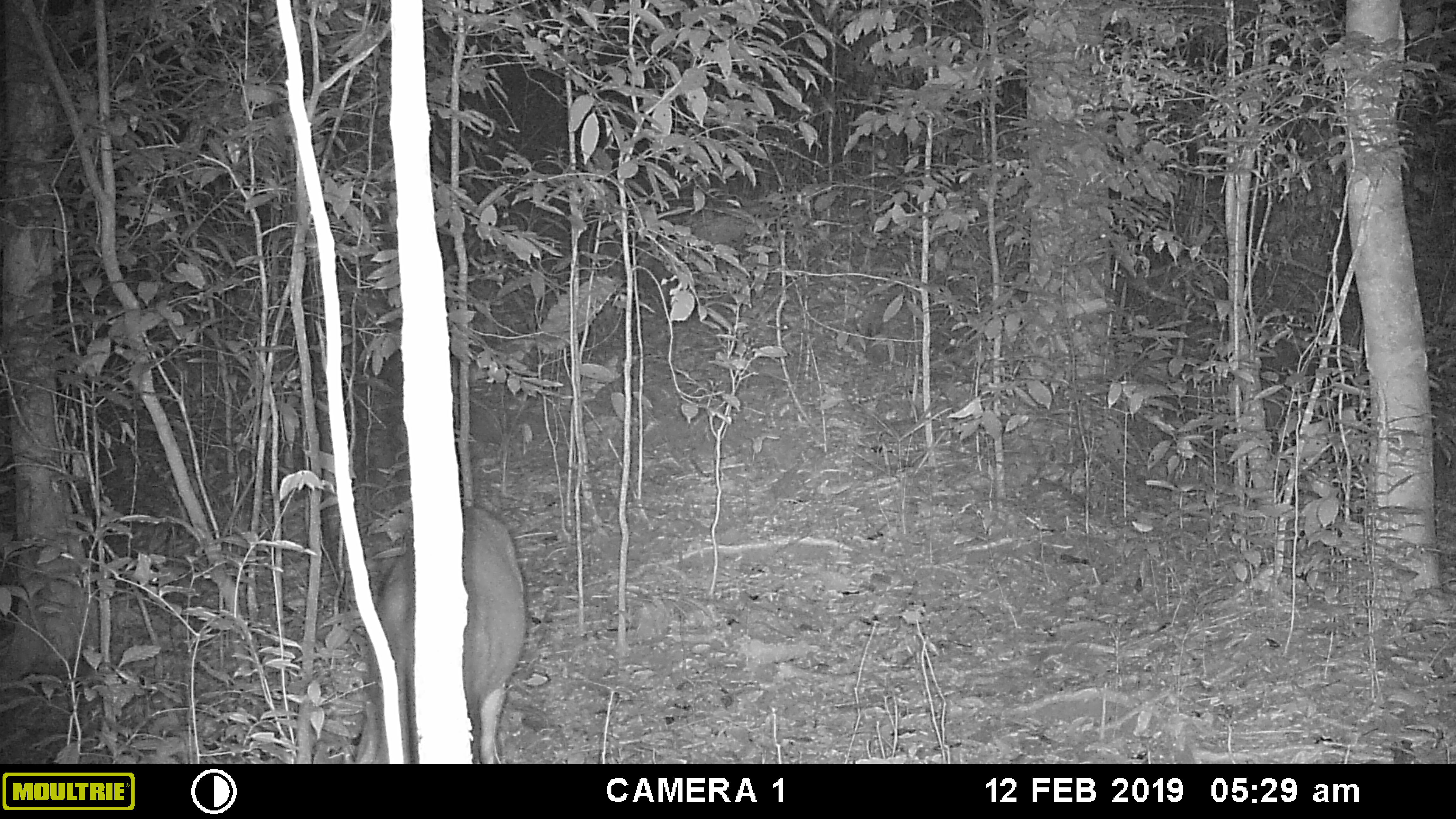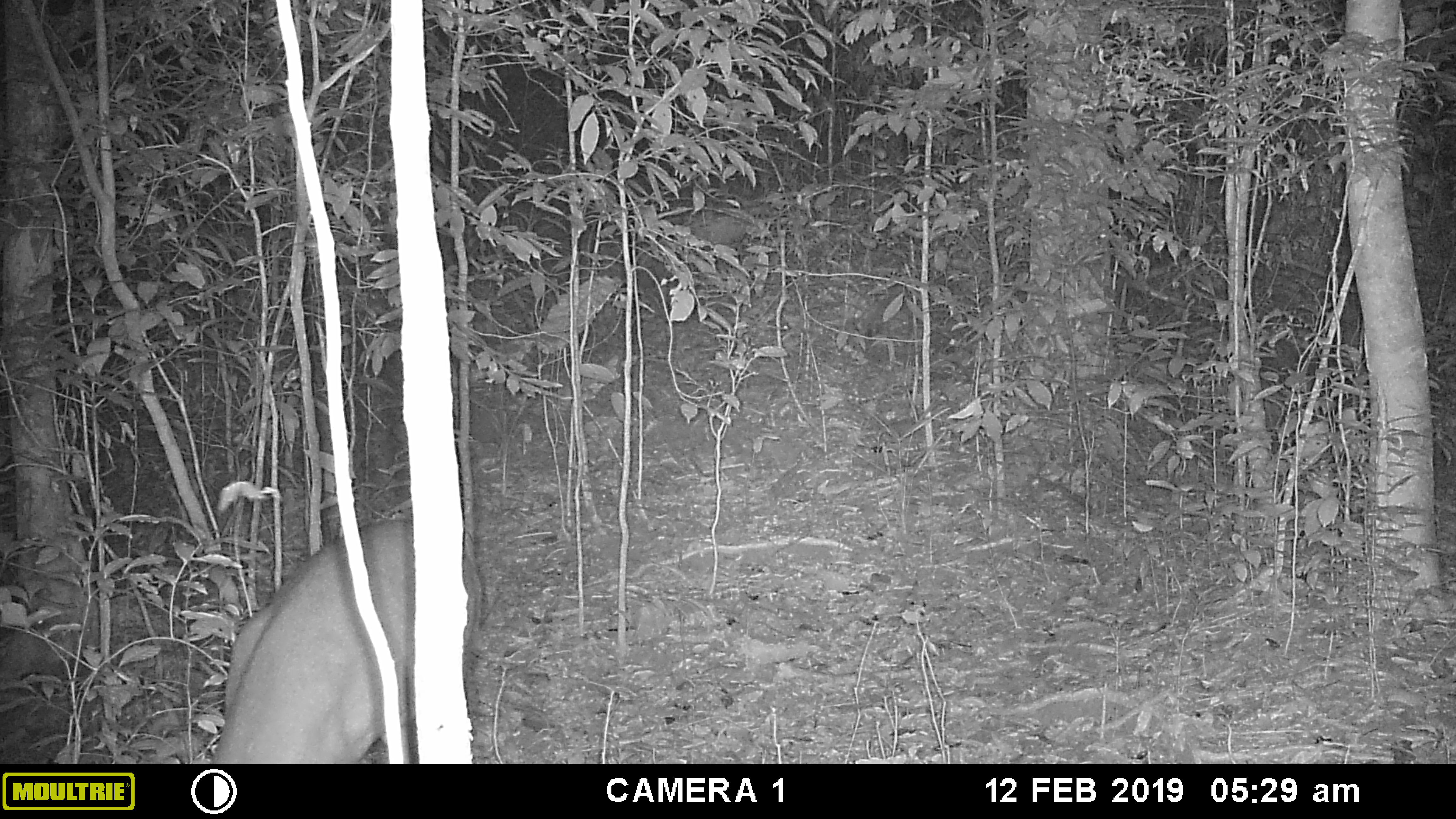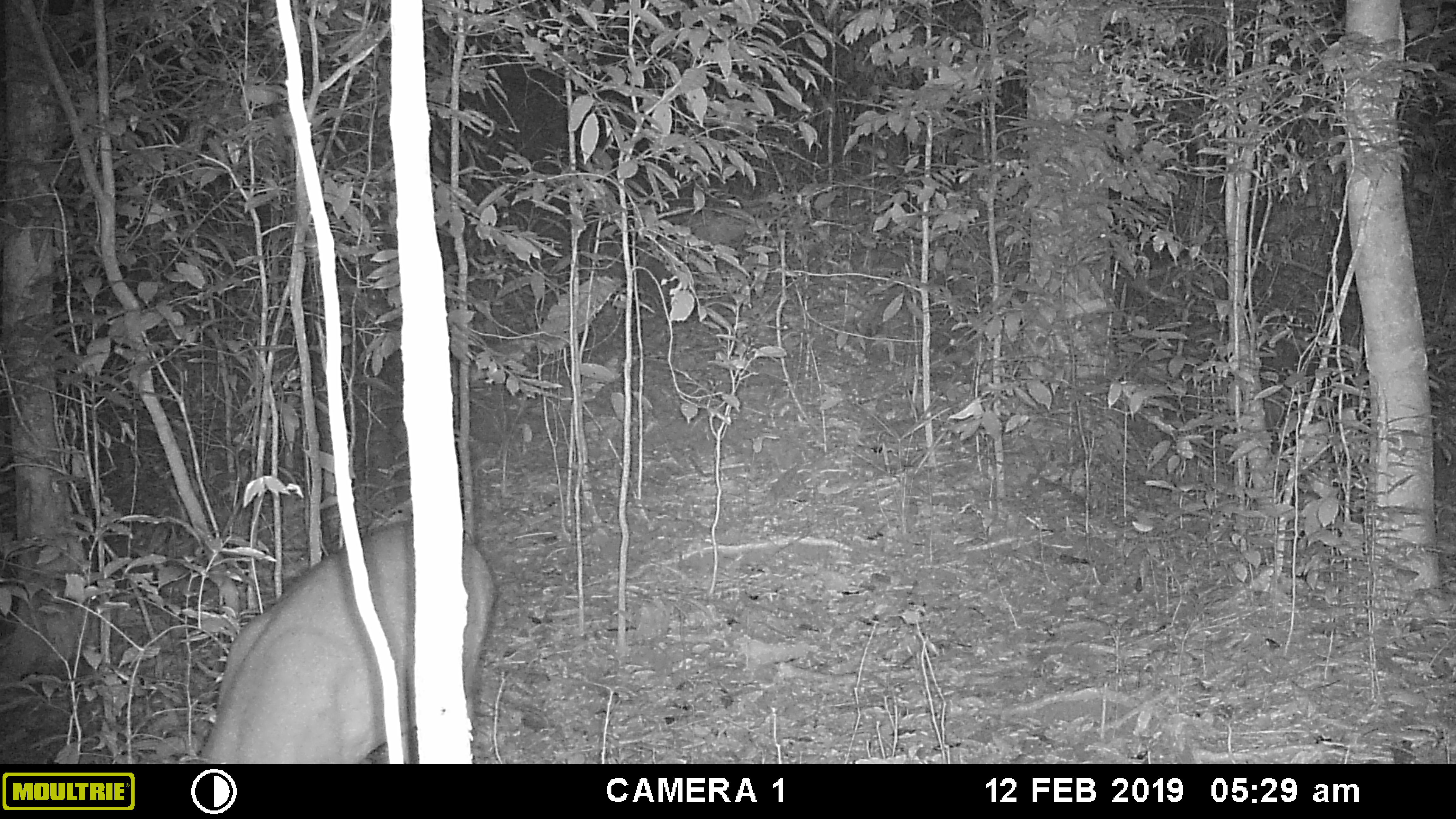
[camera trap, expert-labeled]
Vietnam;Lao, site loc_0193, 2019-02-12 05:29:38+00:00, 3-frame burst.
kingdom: Animalia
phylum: Chordata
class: Mammalia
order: Artiodactyla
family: Cervidae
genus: Muntiacus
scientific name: Muntiacus vuquangensis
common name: large-antlered muntjac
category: large antlered muntjac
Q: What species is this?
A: Large antlered muntjac (large-antlered muntjac) (Muntiacus vuquangensis).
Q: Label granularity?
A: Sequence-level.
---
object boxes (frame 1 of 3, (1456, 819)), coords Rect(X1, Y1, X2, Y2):
large antlered muntjac: Rect(351, 504, 530, 764)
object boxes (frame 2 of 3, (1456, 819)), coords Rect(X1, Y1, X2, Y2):
large antlered muntjac: Rect(217, 509, 482, 762)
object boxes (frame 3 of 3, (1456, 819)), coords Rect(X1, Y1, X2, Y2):
large antlered muntjac: Rect(195, 515, 496, 764)